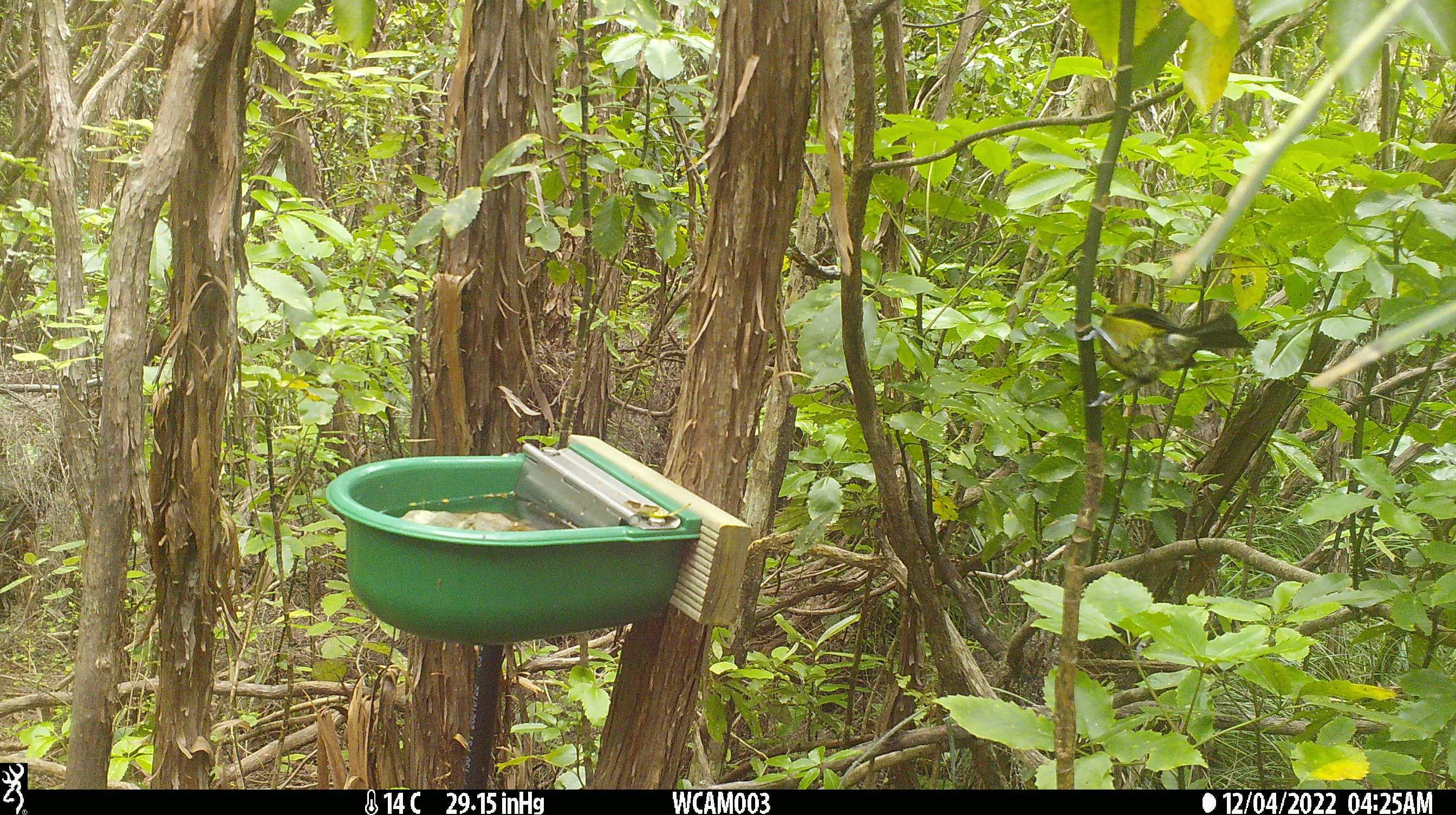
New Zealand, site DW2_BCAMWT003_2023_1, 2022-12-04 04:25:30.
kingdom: Animalia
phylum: Chordata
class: Aves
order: Passeriformes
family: Meliphagidae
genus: Anthornis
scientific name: Anthornis melanura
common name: new zealand bellbird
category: bellbird